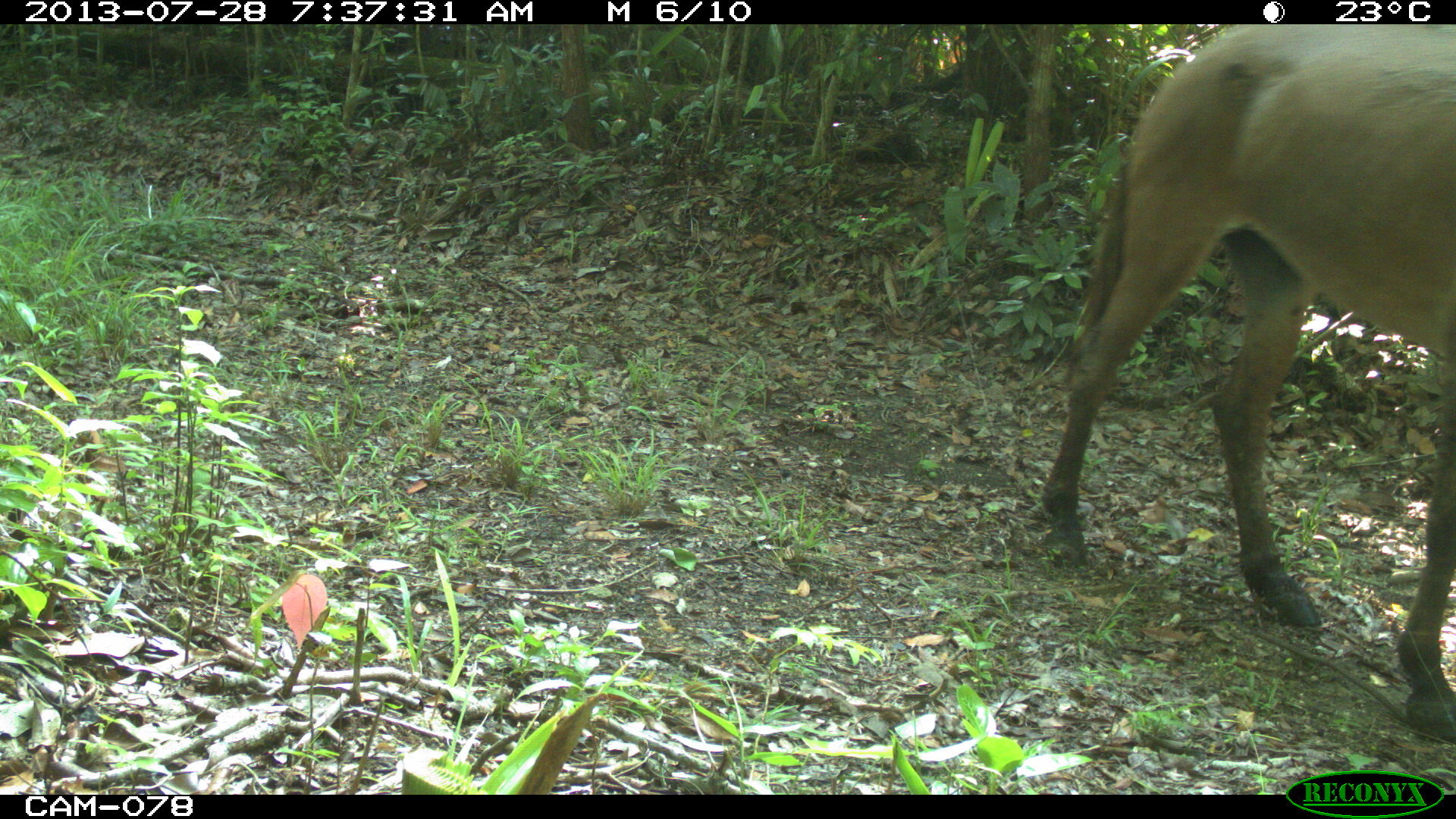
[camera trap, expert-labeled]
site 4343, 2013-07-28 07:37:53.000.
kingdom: Animalia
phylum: Chordata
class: Mammalia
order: Perissodactyla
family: Equidae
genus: Equus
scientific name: Equus ferus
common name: wild horse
Equus ferus (wild horse), count 1.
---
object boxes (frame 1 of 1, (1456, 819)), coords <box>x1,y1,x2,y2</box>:
equus ferus: <box>1038,24,1456,745</box>